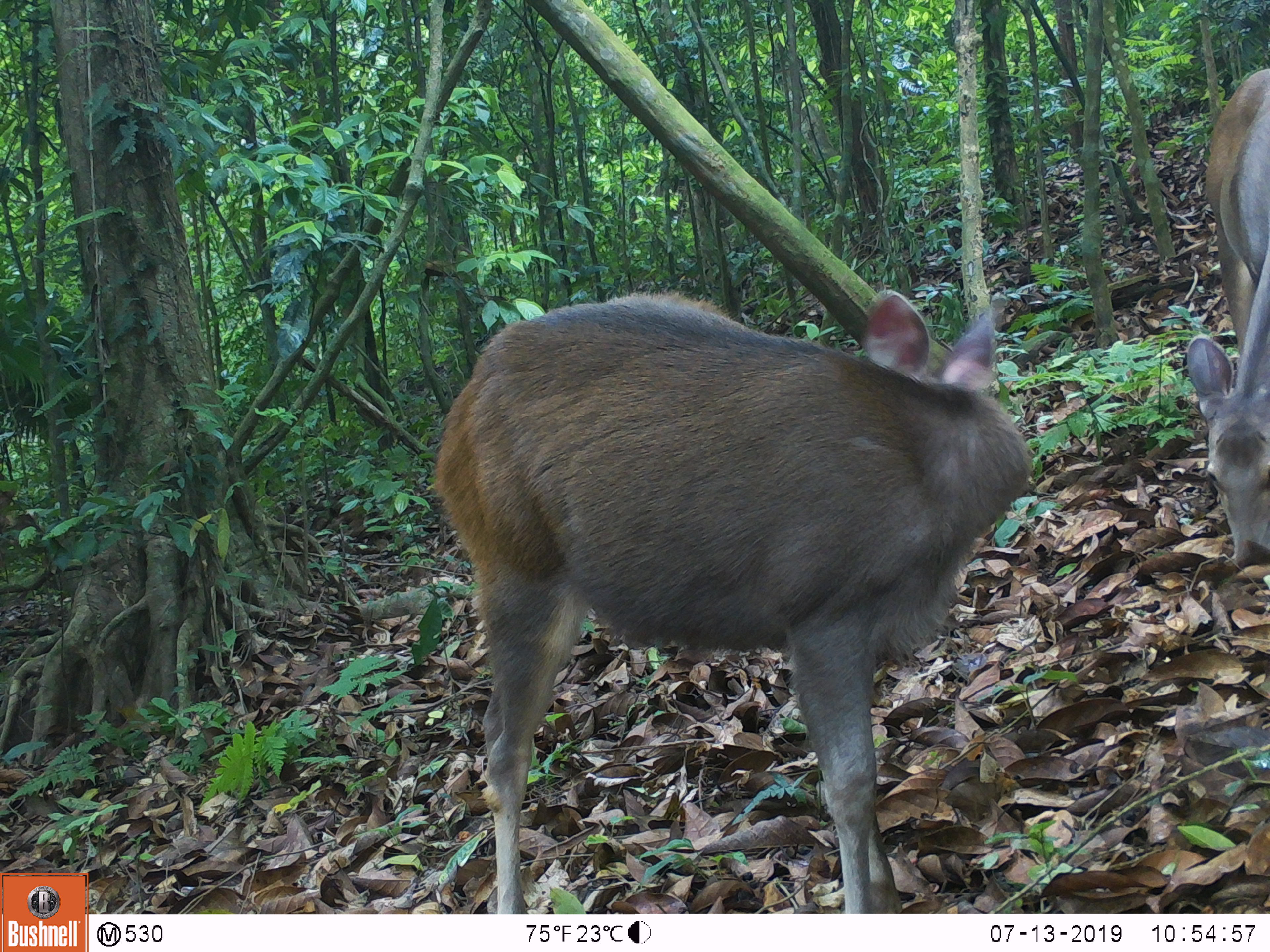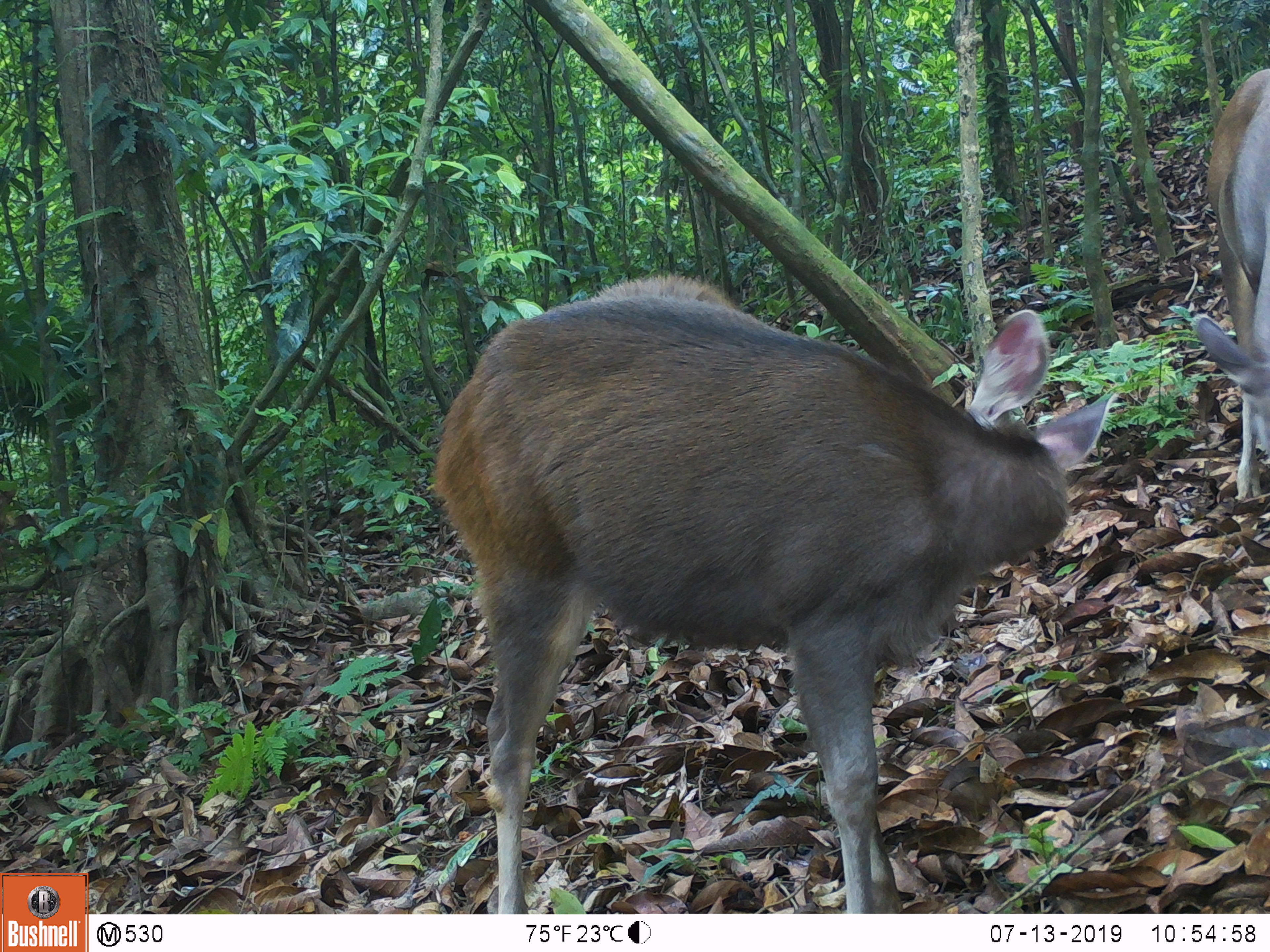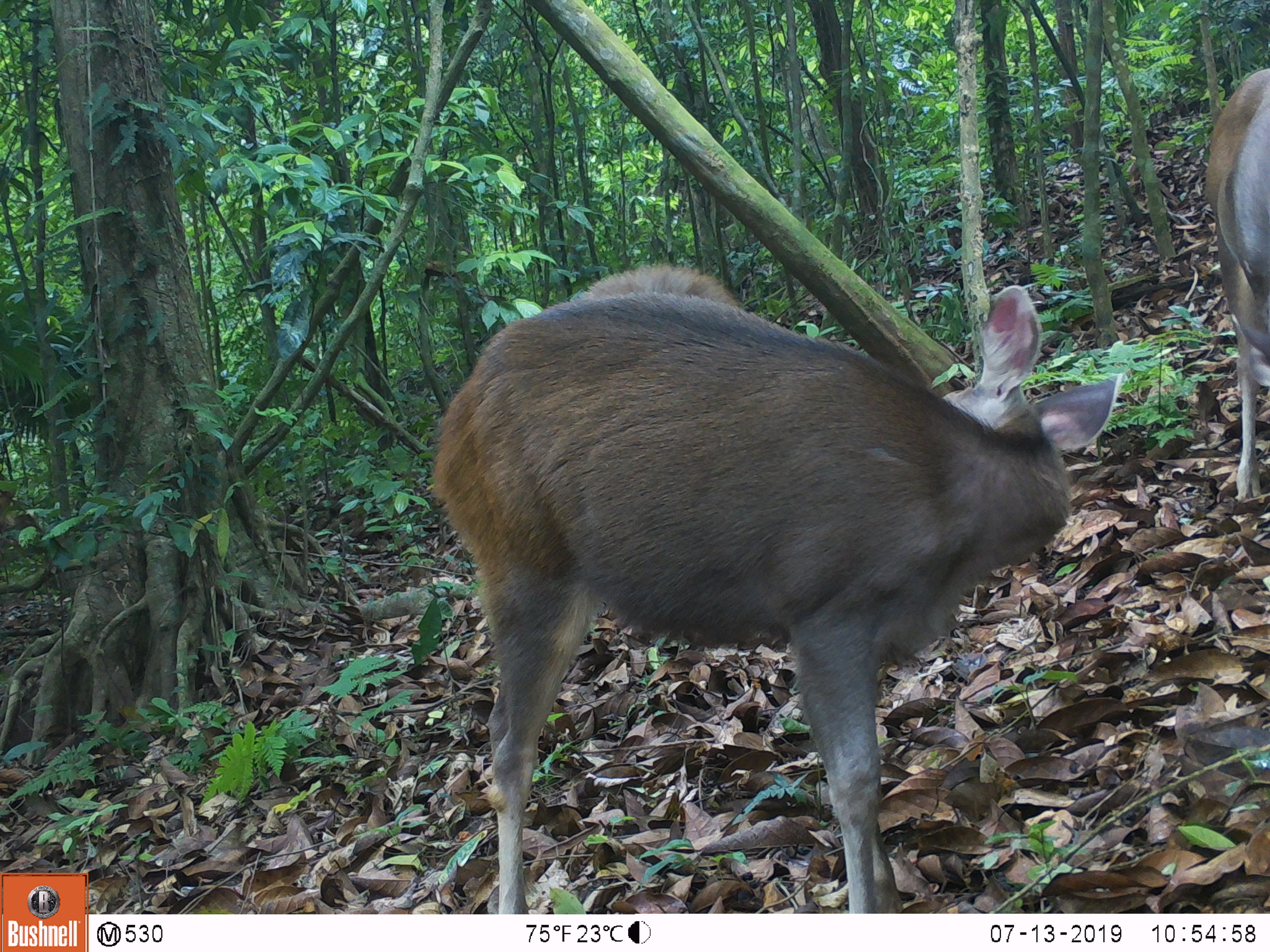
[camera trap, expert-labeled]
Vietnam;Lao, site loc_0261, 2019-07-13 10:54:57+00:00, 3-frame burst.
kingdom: Animalia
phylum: Chordata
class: Mammalia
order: Artiodactyla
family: Cervidae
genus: Rusa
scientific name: Rusa unicolor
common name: sambar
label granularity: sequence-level